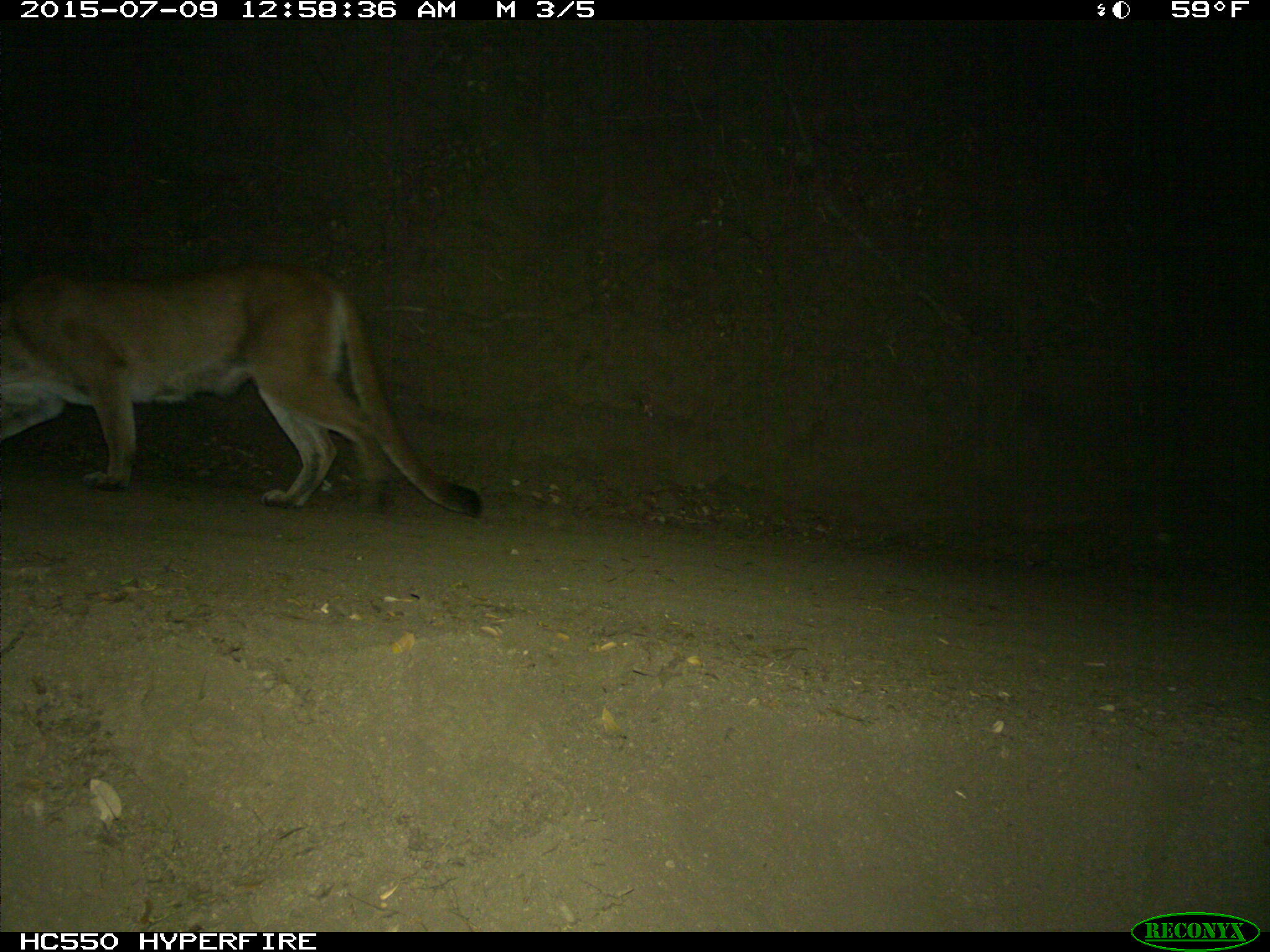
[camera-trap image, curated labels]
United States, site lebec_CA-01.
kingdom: Animalia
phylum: Chordata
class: Mammalia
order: Carnivora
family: Felidae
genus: Puma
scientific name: Puma concolor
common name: mountain lion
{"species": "Puma concolor (mountain lion)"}